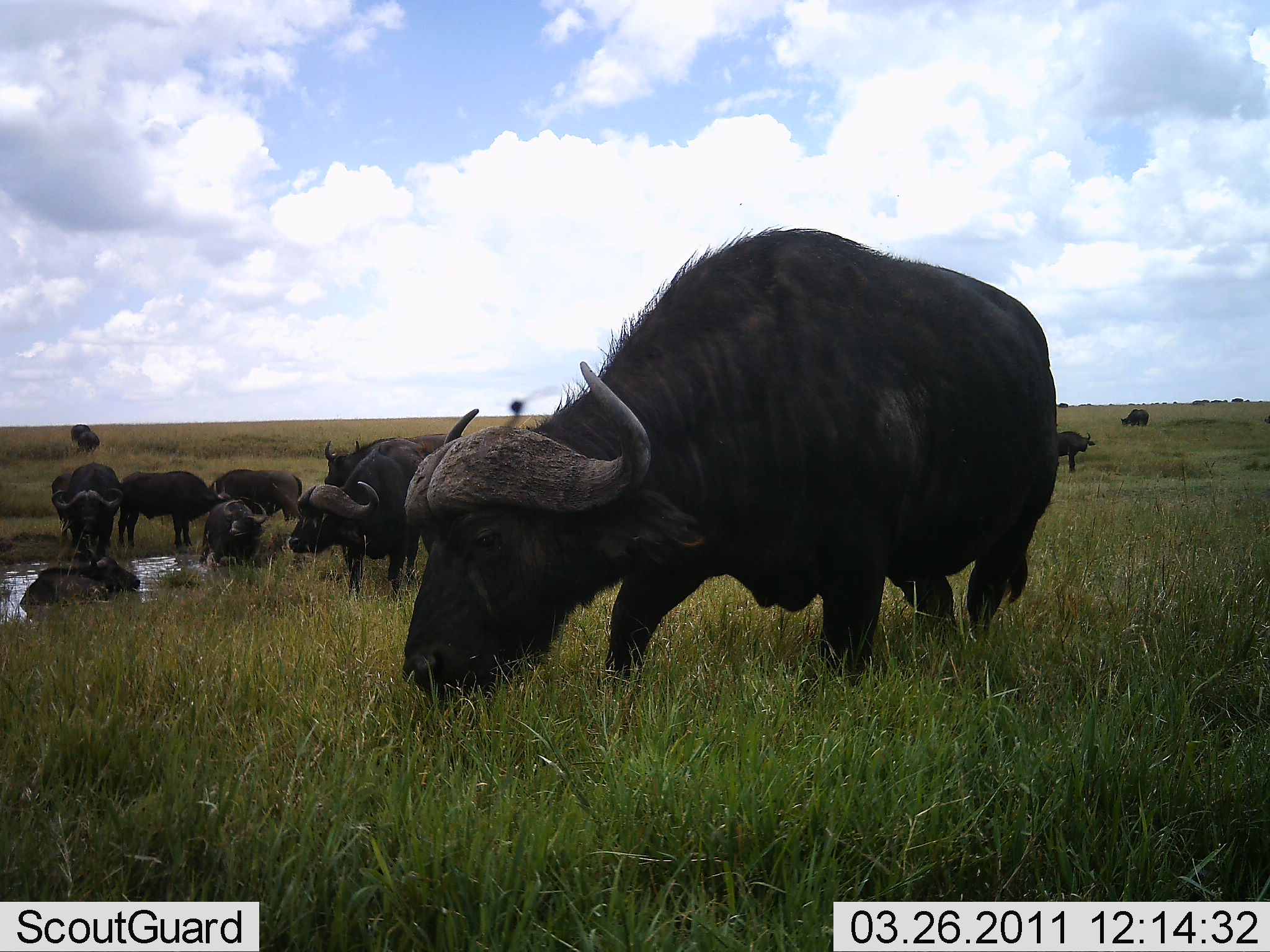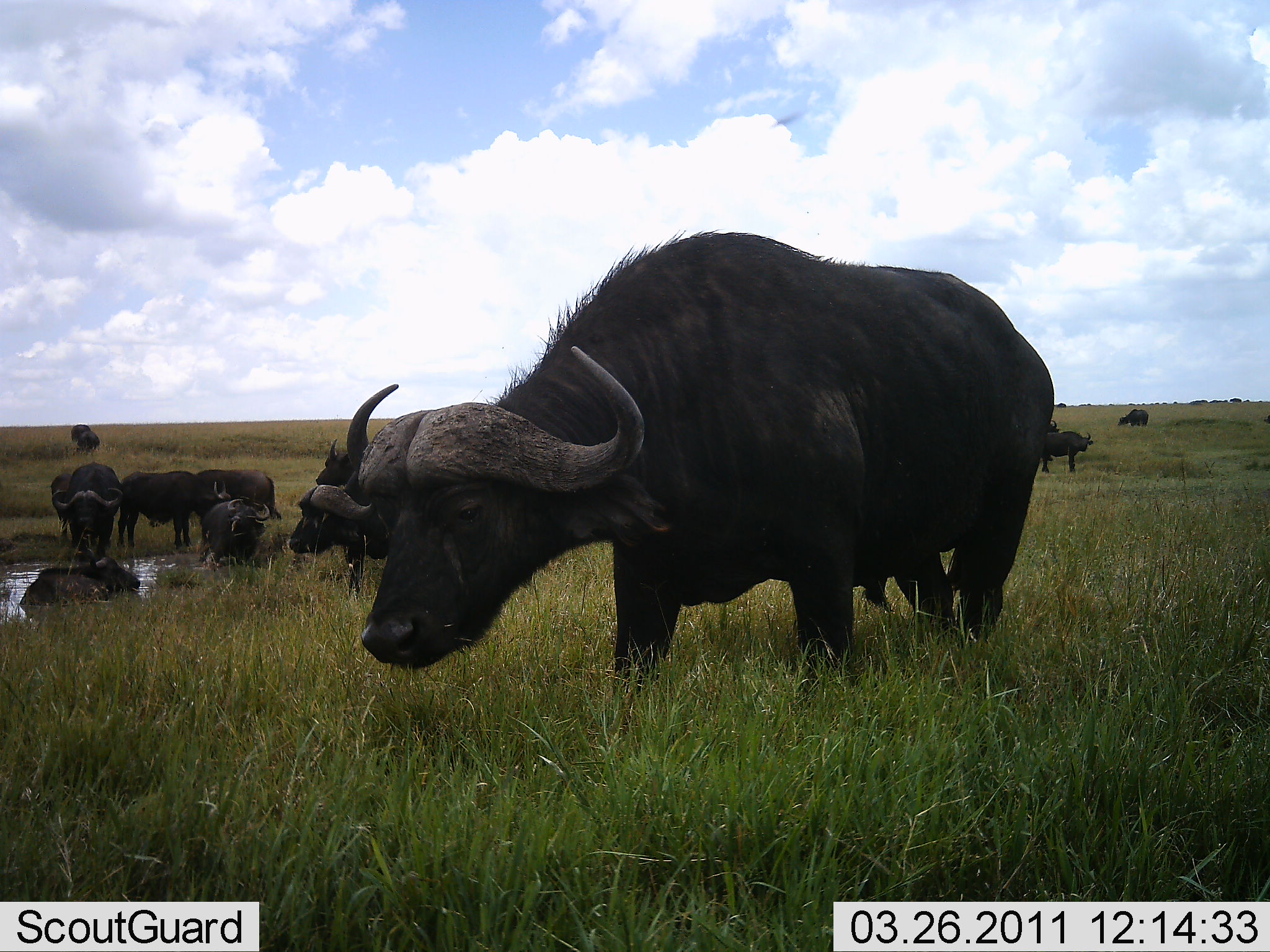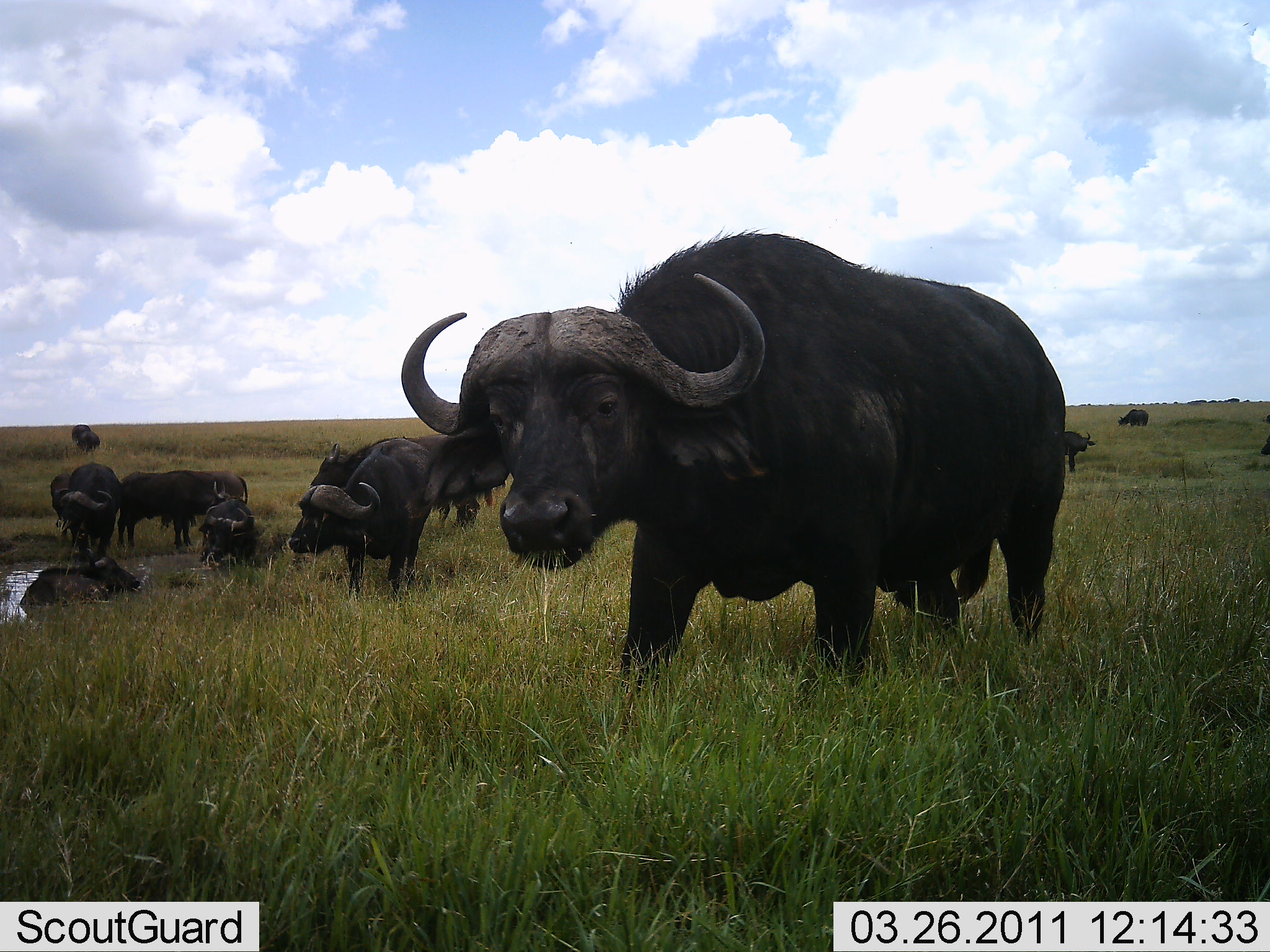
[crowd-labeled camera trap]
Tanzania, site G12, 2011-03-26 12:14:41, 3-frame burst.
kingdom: Animalia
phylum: Chordata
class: Mammalia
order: Artiodactyla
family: Bovidae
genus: Syncerus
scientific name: Syncerus caffer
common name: cape buffalo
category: buffalo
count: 11-50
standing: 73%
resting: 18%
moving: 36%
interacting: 9%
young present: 0%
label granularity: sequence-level